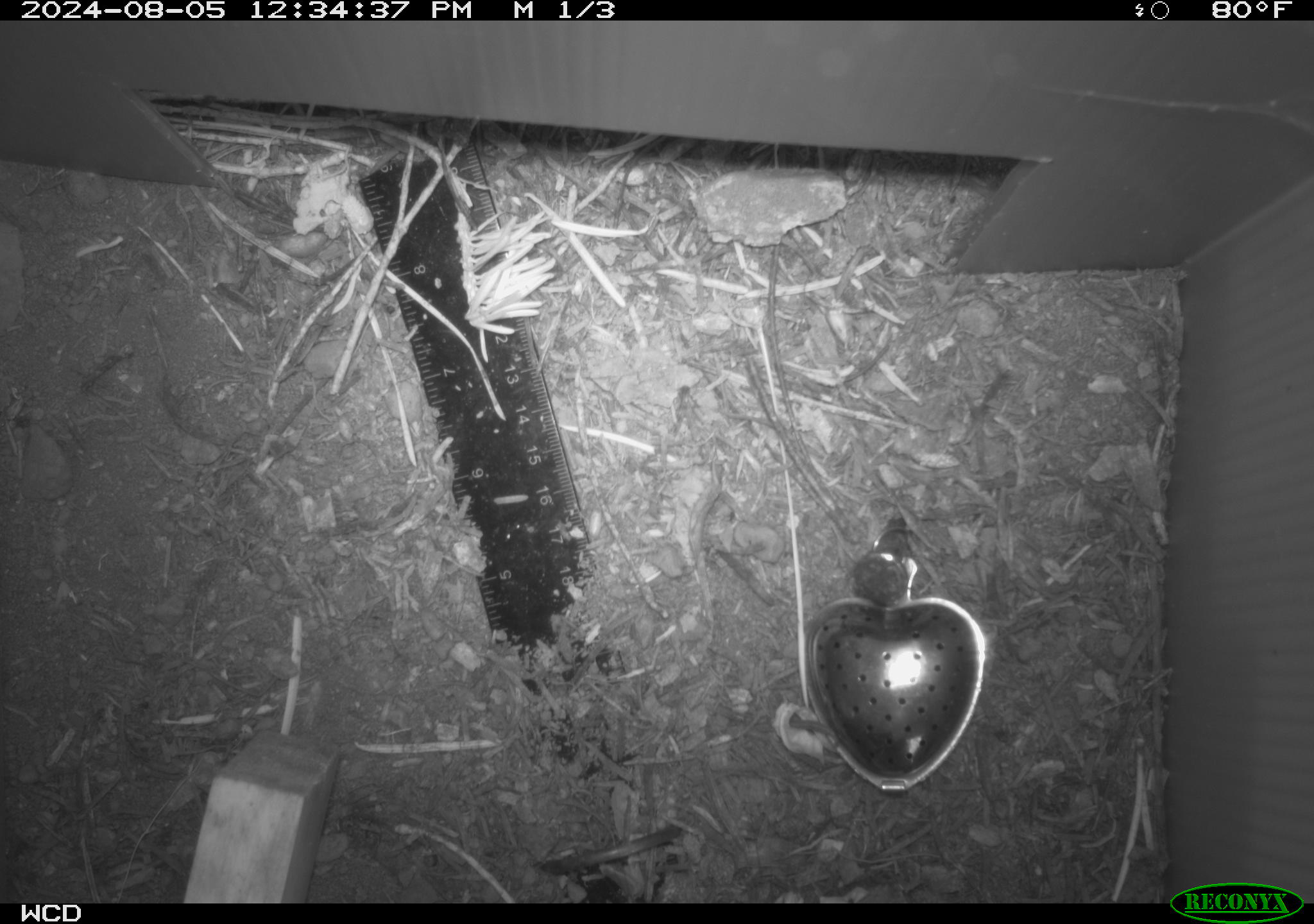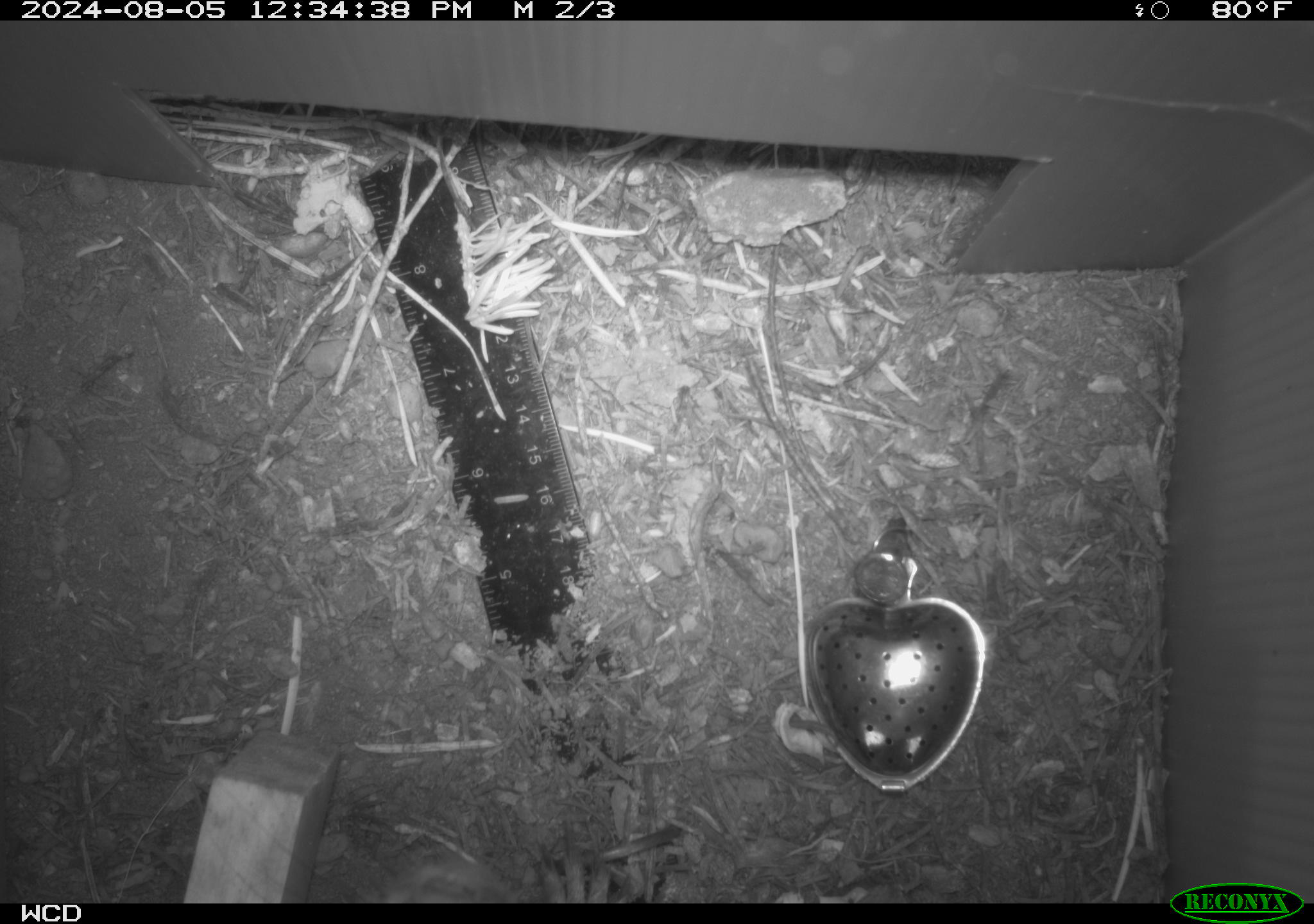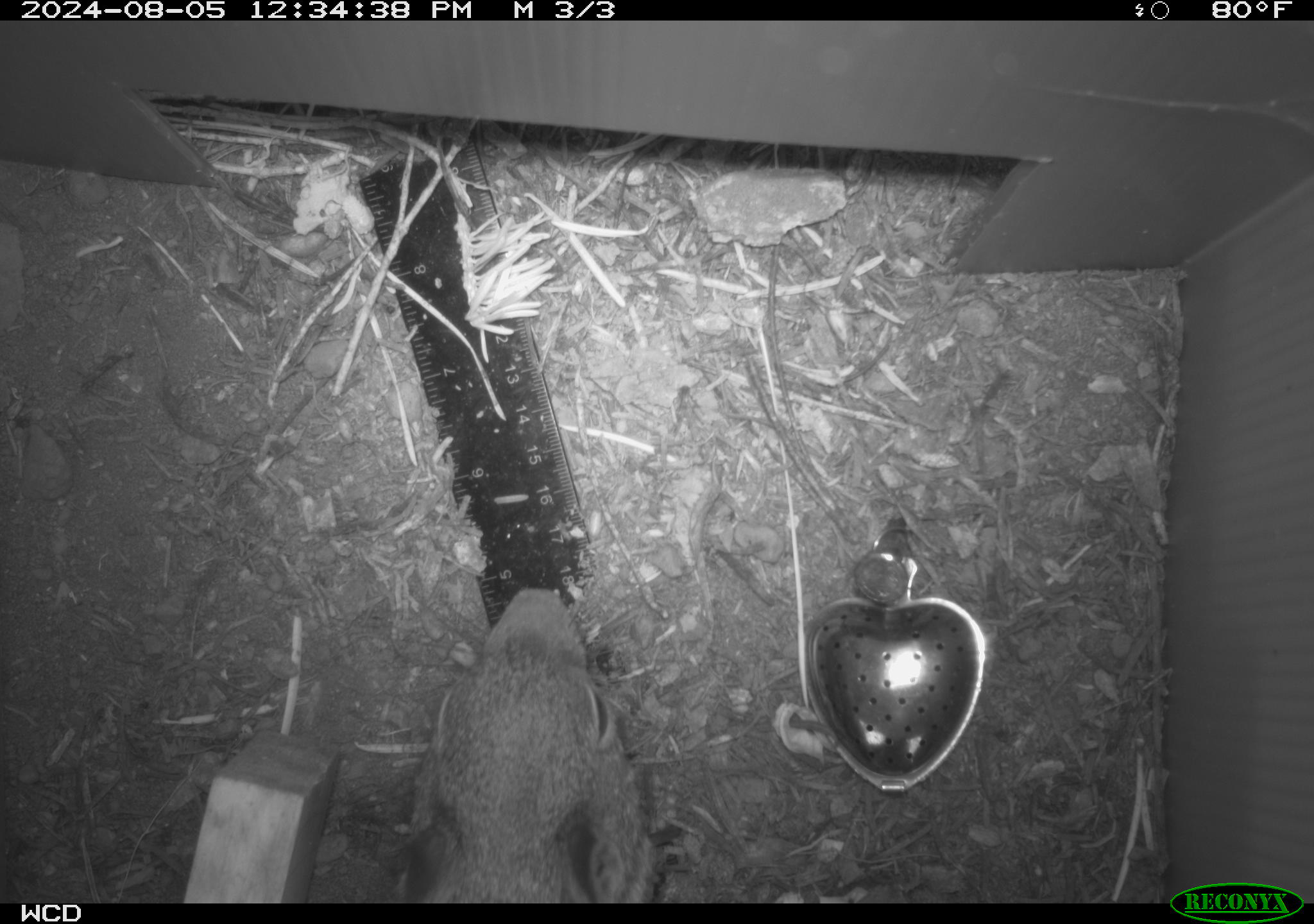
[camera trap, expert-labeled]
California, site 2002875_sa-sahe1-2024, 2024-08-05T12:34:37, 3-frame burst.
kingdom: Animalia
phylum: Chordata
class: Mammalia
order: Rodentia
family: Sciuridae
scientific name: Sciuridae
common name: squirrels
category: sciuridae family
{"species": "sciuridae family (squirrels) (Sciuridae)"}